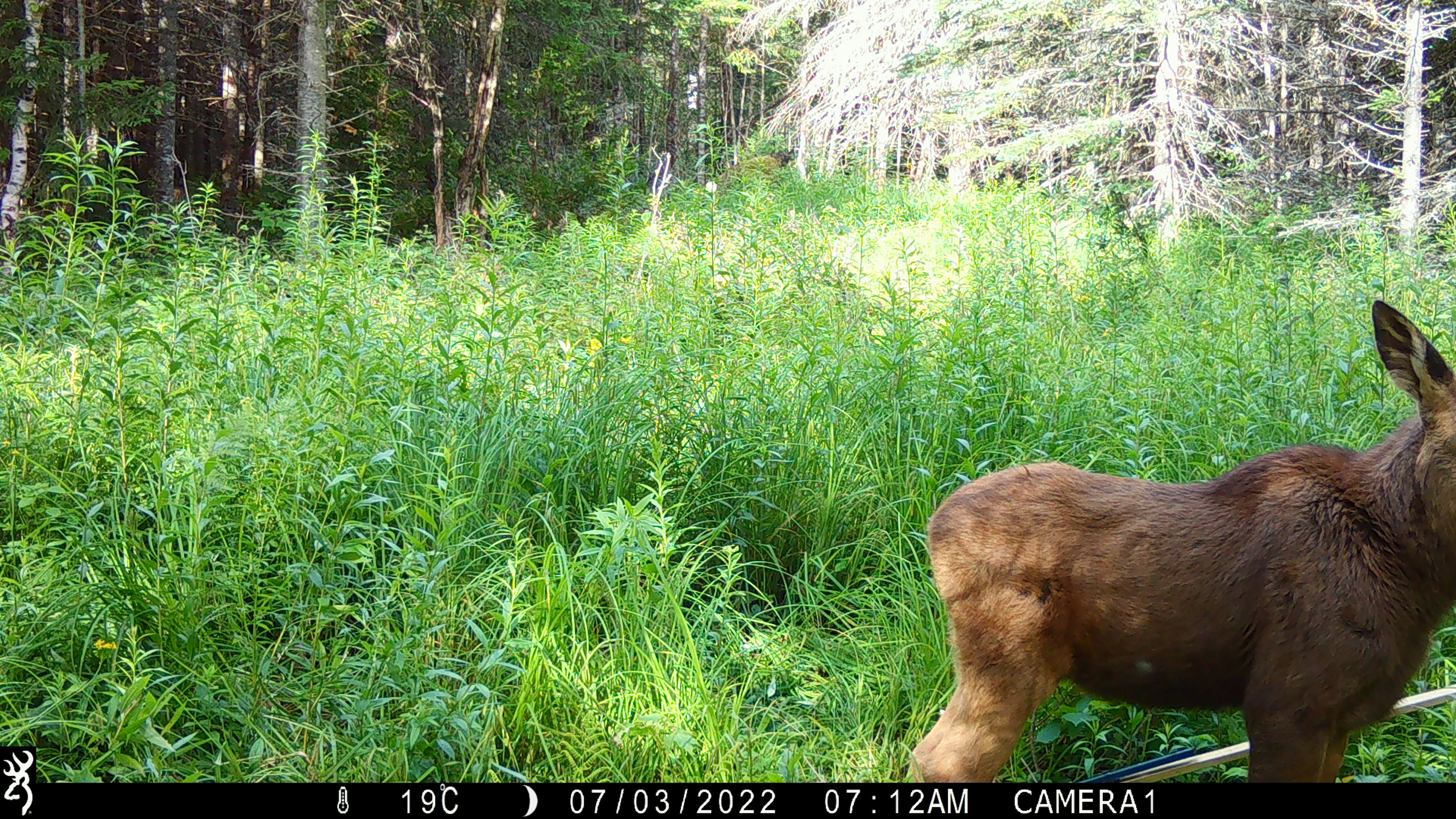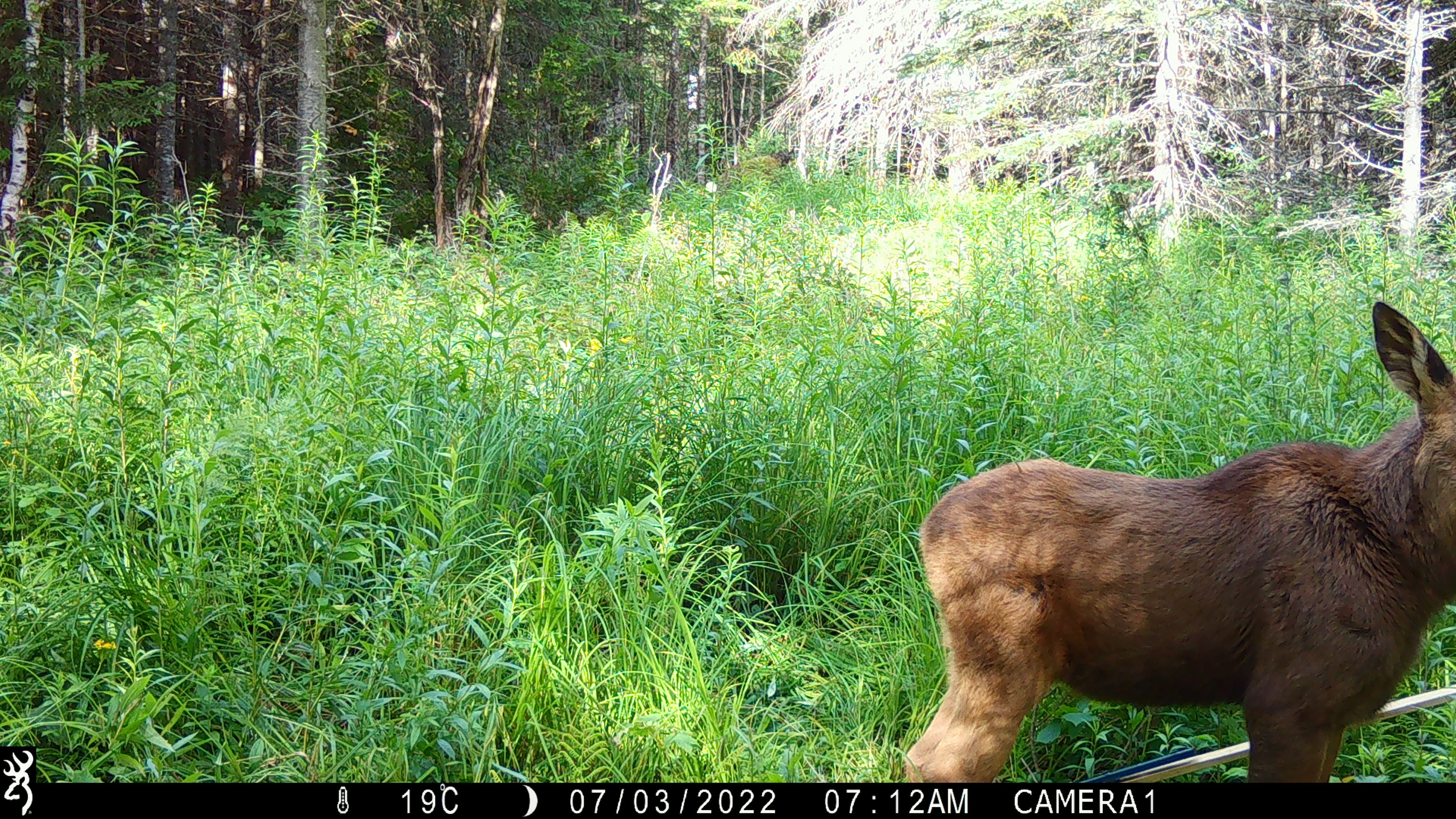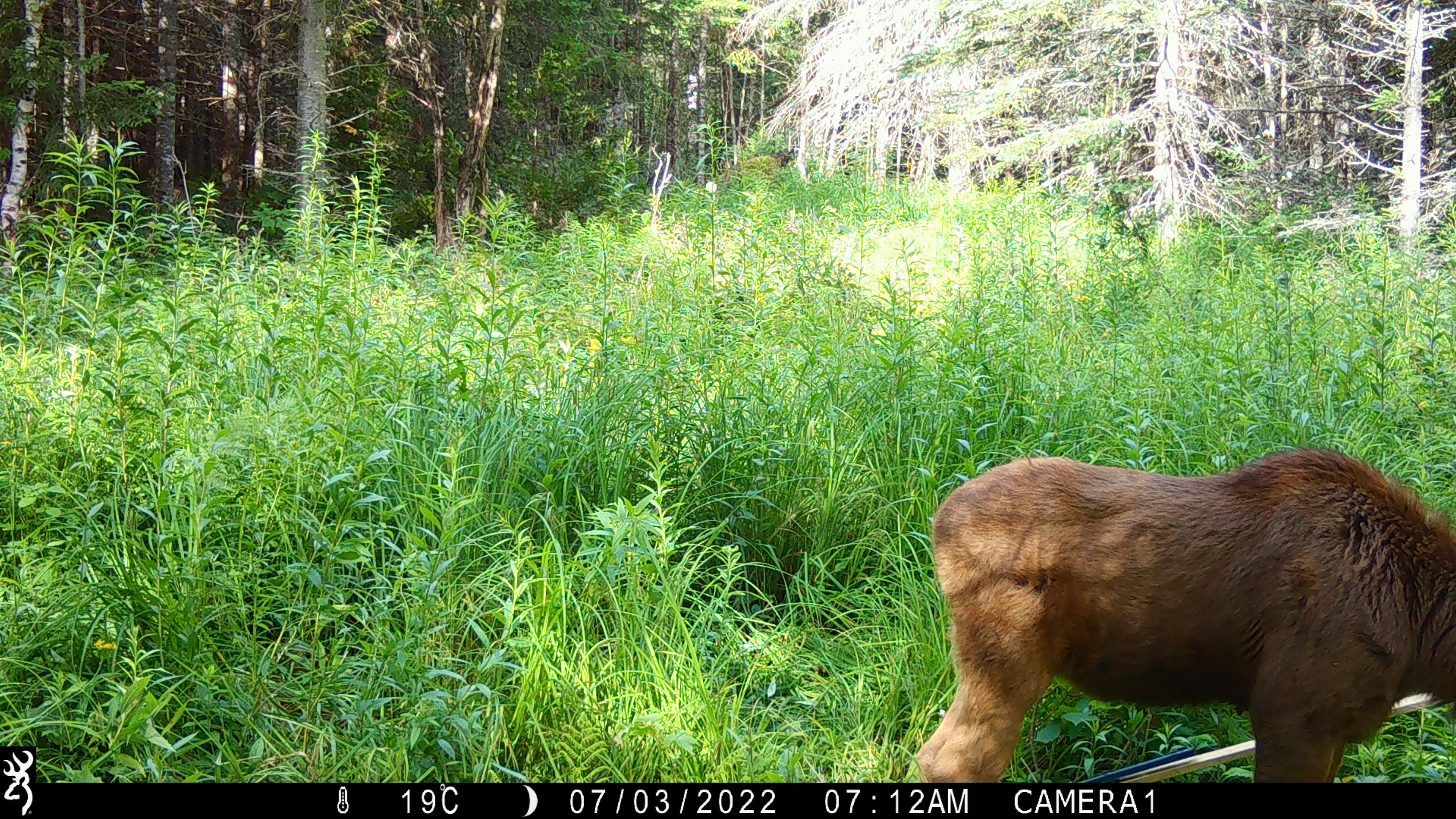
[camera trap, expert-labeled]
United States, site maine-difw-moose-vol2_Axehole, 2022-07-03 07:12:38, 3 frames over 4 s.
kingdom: Animalia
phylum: Chordata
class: Mammalia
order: Artiodactyla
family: Cervidae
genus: Alces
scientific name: Alces alces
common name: moose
Moose (Alces alces).